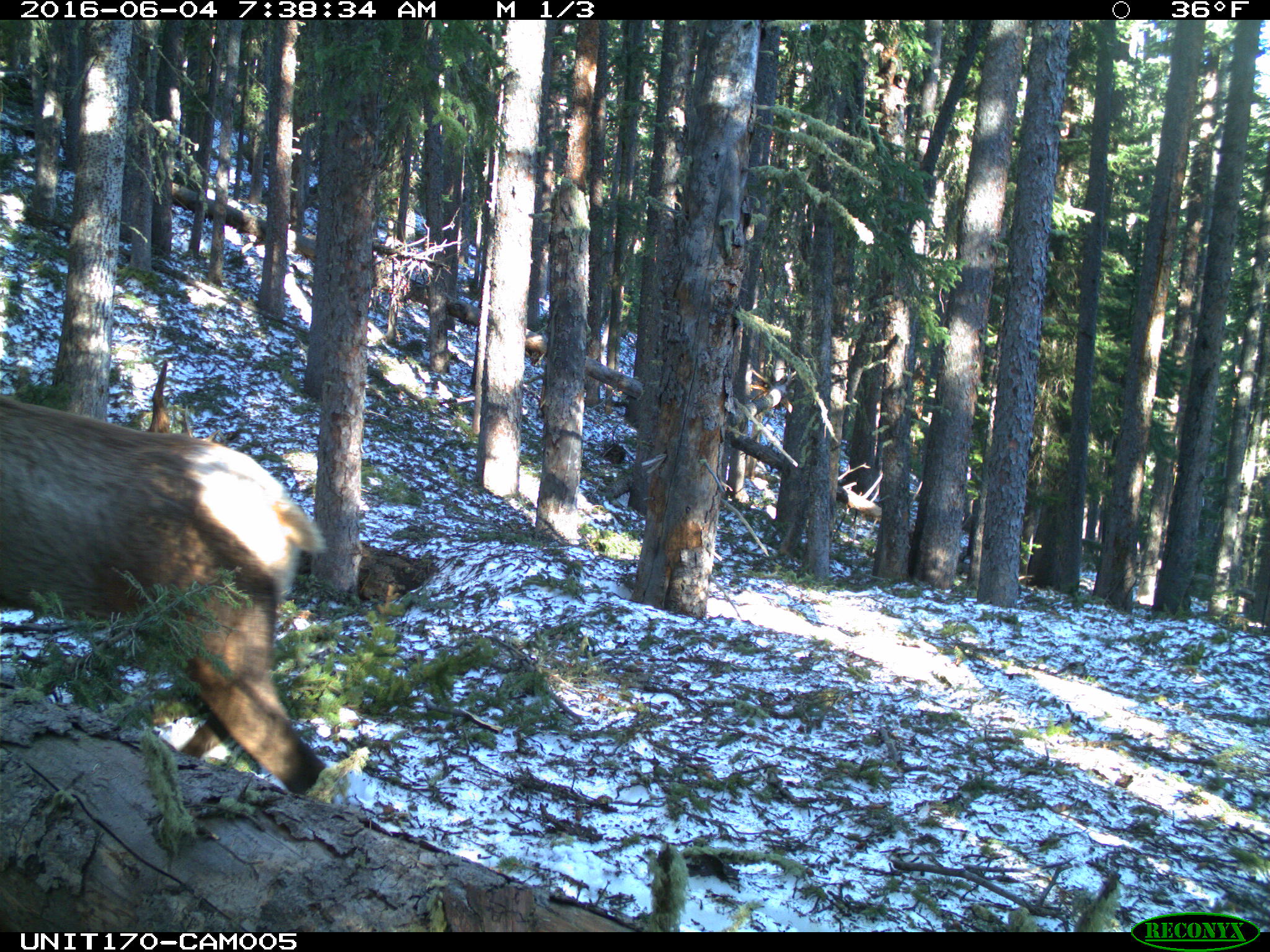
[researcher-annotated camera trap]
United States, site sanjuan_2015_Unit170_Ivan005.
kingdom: Animalia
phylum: Chordata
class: Mammalia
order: Artiodactyla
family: Cervidae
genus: Cervus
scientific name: Cervus elaphus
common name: red deer